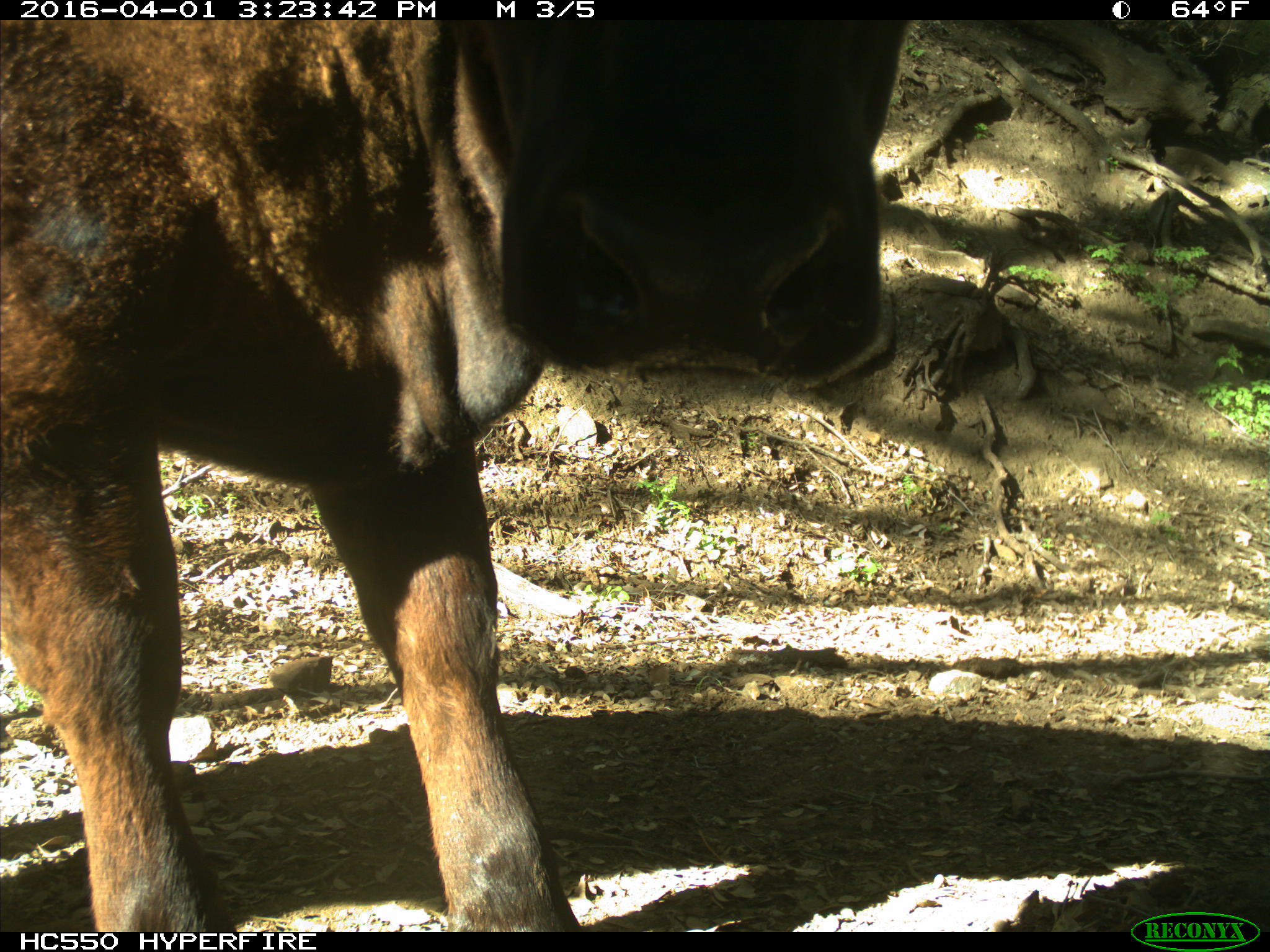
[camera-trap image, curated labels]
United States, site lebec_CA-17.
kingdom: Animalia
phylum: Chordata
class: Mammalia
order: Artiodactyla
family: Bovidae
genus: Bos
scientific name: Bos taurus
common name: domestic cow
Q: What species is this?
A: Bos taurus (domestic cow).